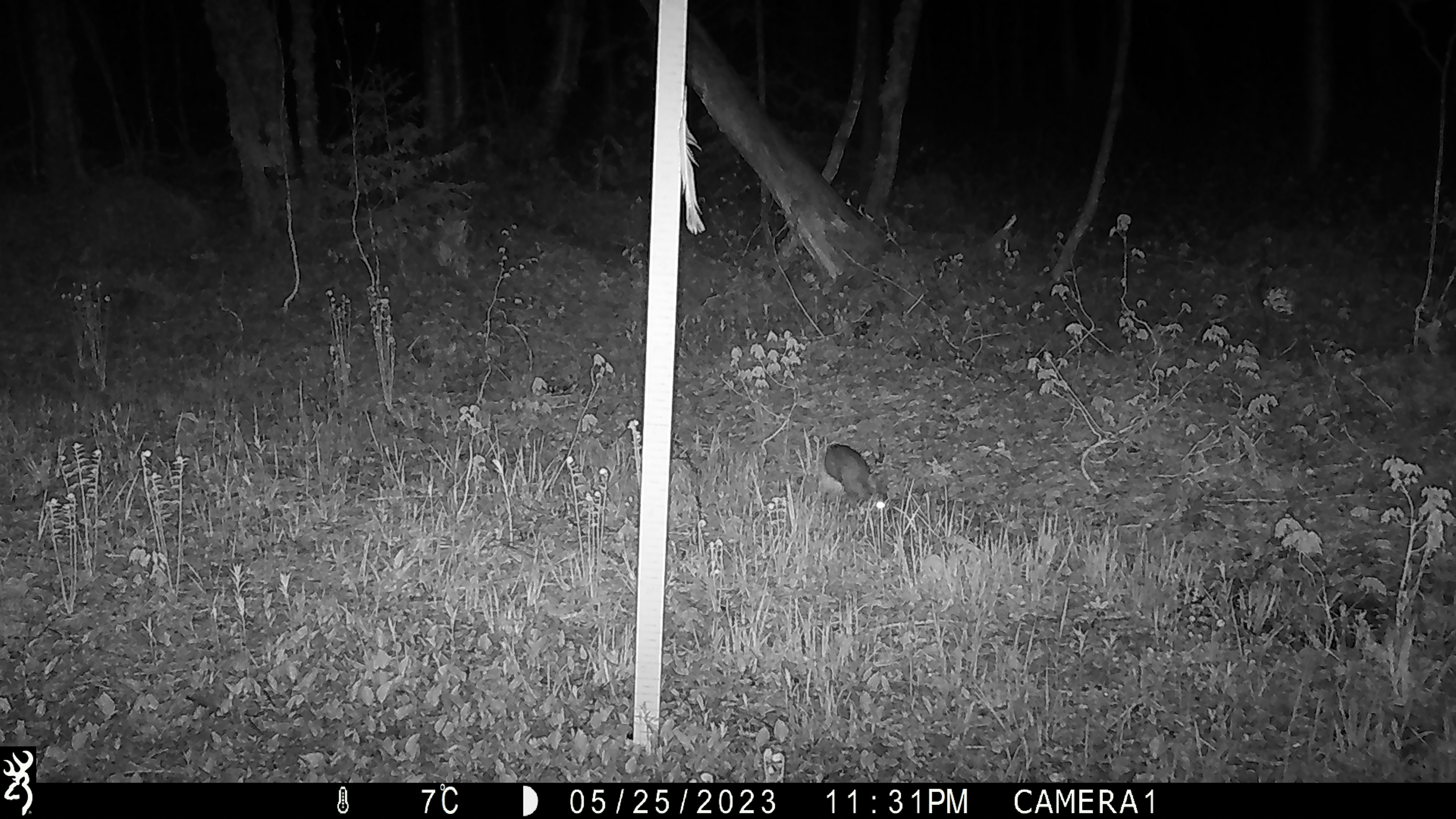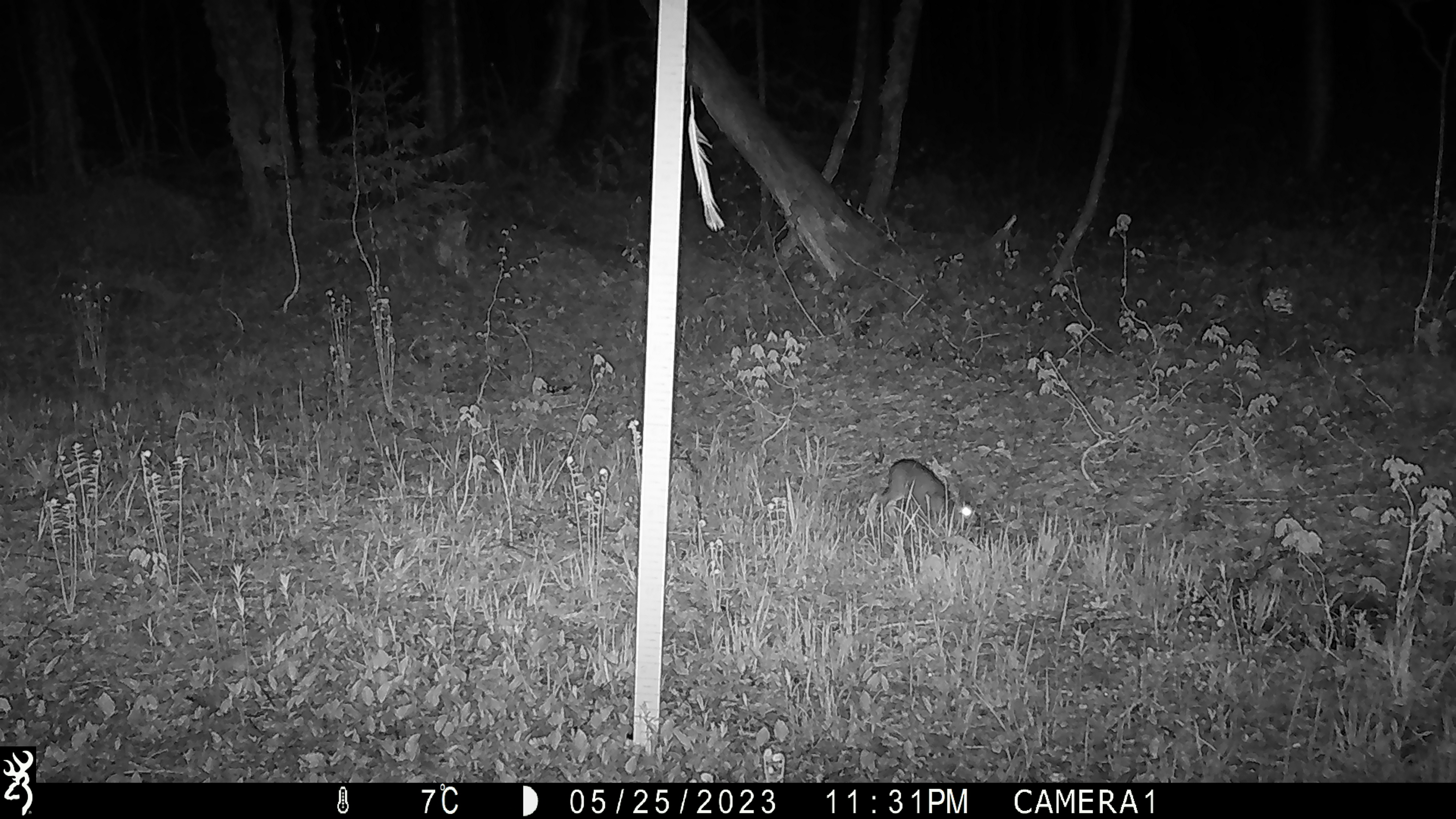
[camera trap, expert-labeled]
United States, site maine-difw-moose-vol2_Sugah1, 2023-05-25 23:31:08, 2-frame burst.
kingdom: Animalia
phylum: Chordata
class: Mammalia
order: Lagomorpha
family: Leporidae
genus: Lepus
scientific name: Lepus americanus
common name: snowshoe hare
Snowshoe hare (Lepus americanus).